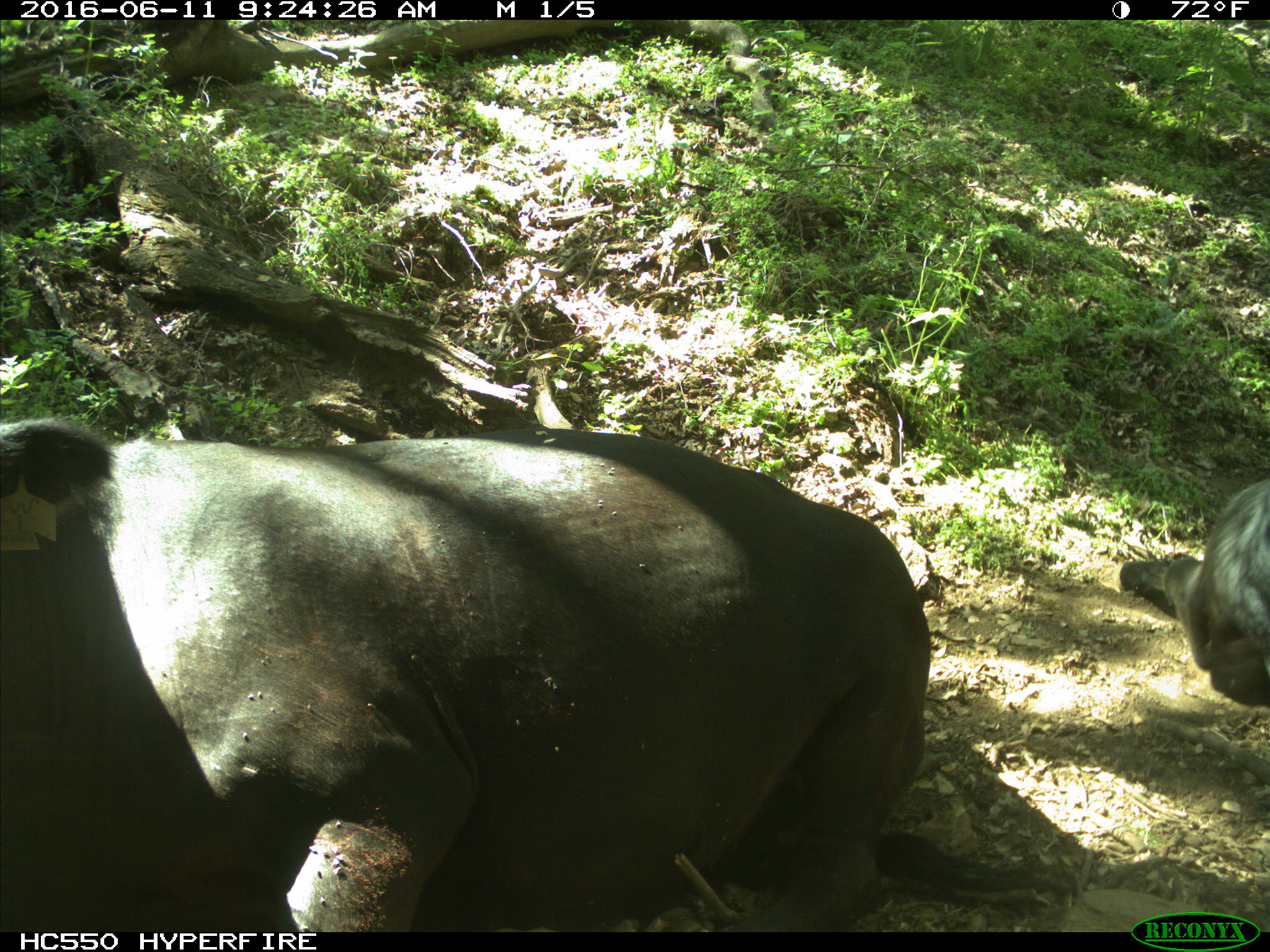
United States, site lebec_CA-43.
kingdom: Animalia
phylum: Chordata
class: Mammalia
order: Artiodactyla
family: Bovidae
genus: Bos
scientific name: Bos taurus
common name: domestic cow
Bos taurus (domestic cow).